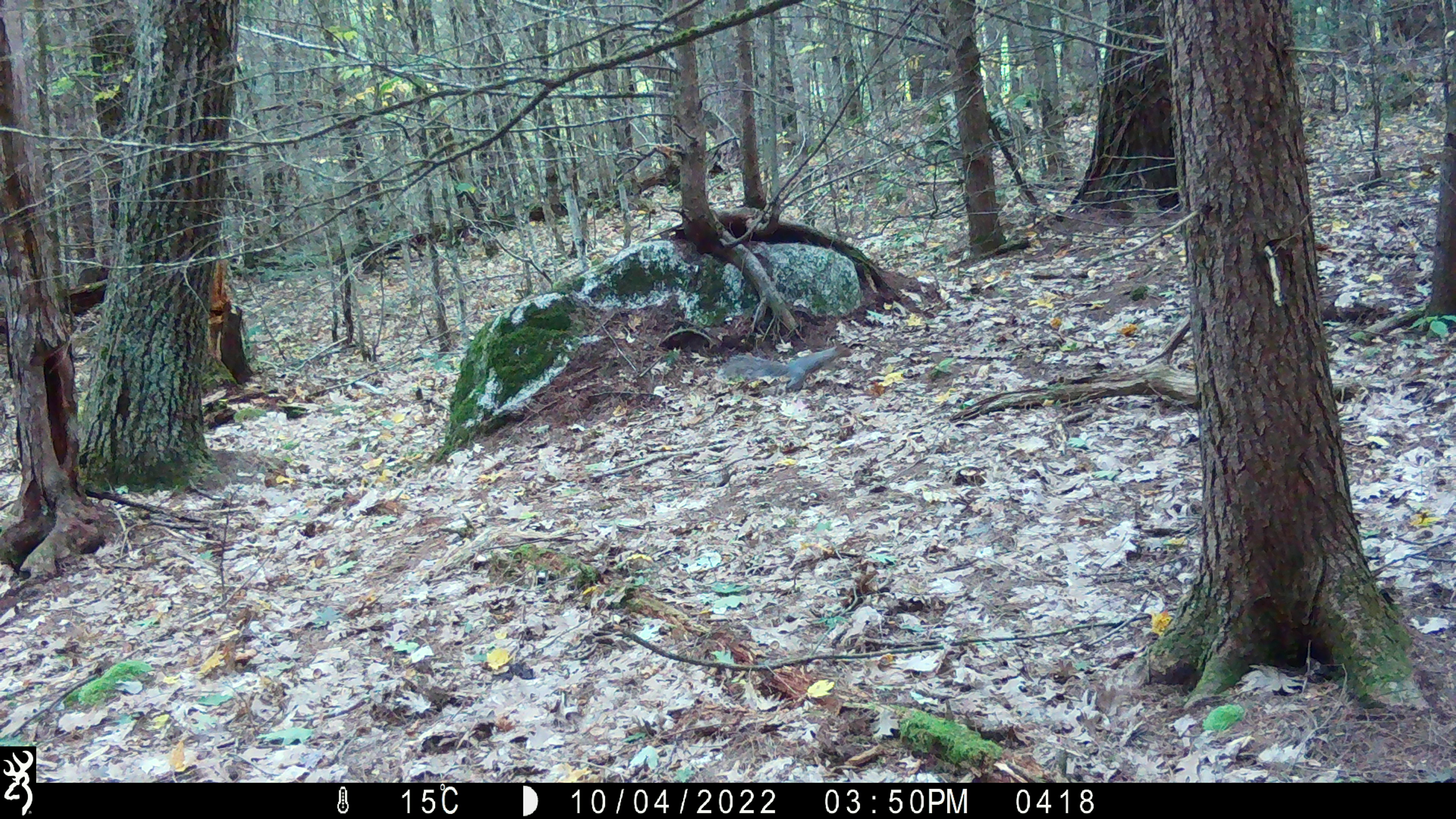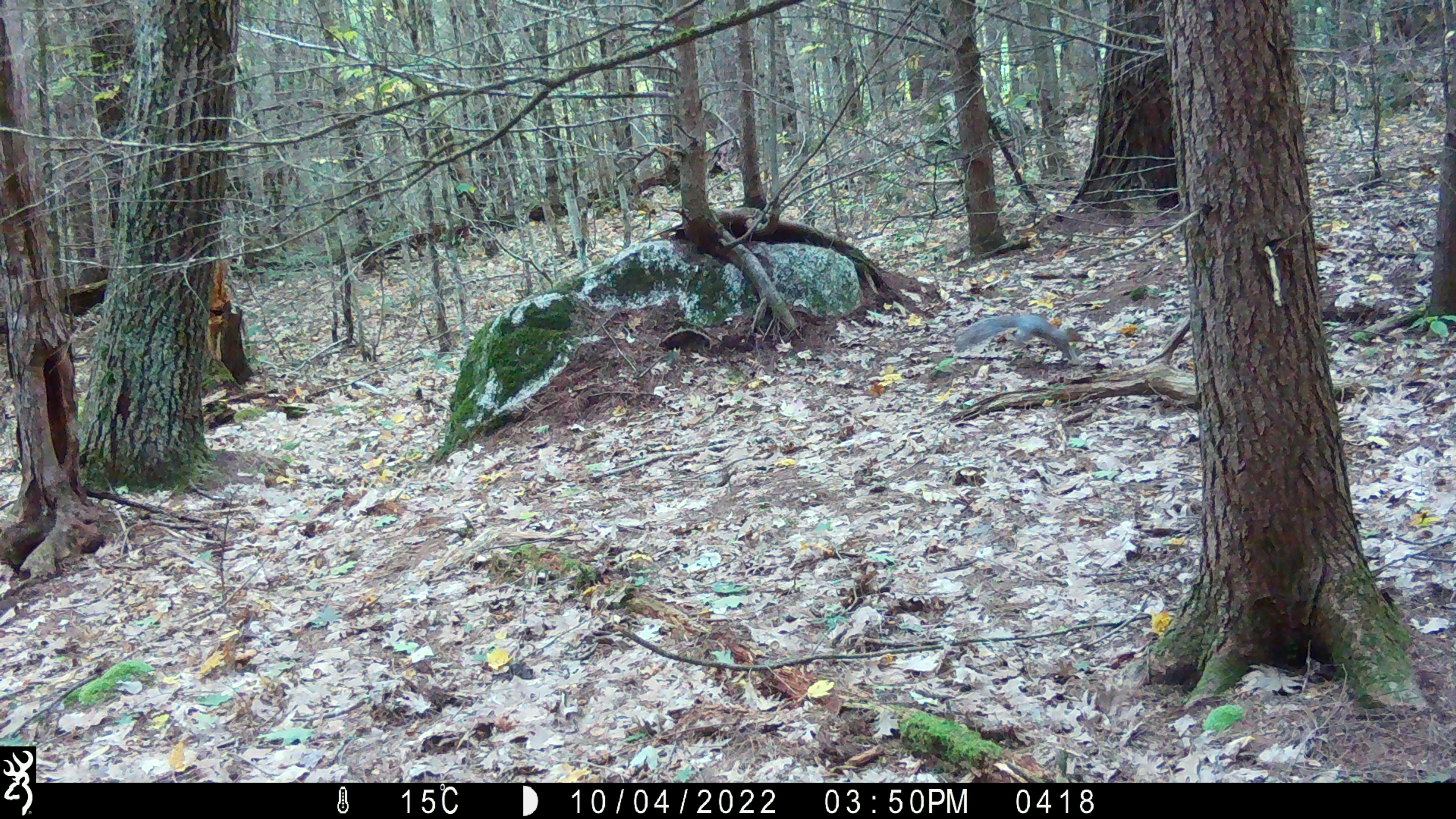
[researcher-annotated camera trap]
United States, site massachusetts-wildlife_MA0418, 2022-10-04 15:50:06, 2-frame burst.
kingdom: Animalia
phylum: Chordata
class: Mammalia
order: Rodentia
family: Sciuridae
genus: Sciurus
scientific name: Sciurus carolinensis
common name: gray squirrel